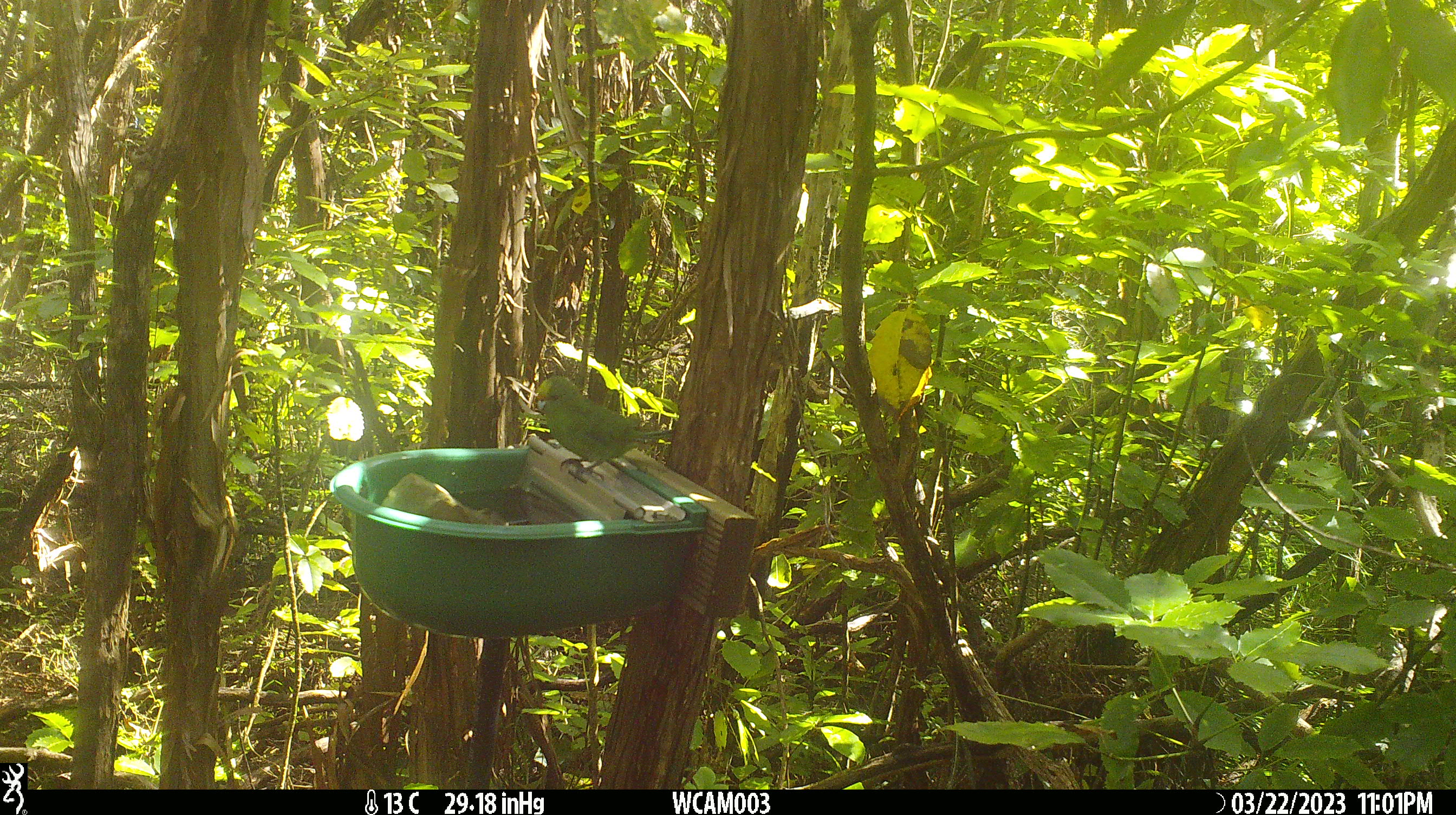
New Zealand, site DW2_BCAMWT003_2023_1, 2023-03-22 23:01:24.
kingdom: Animalia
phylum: Chordata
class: Aves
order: Psittaciformes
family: Psittaculidae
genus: Cyanoramphus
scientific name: Cyanoramphus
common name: parakeet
Parakeet (Cyanoramphus).